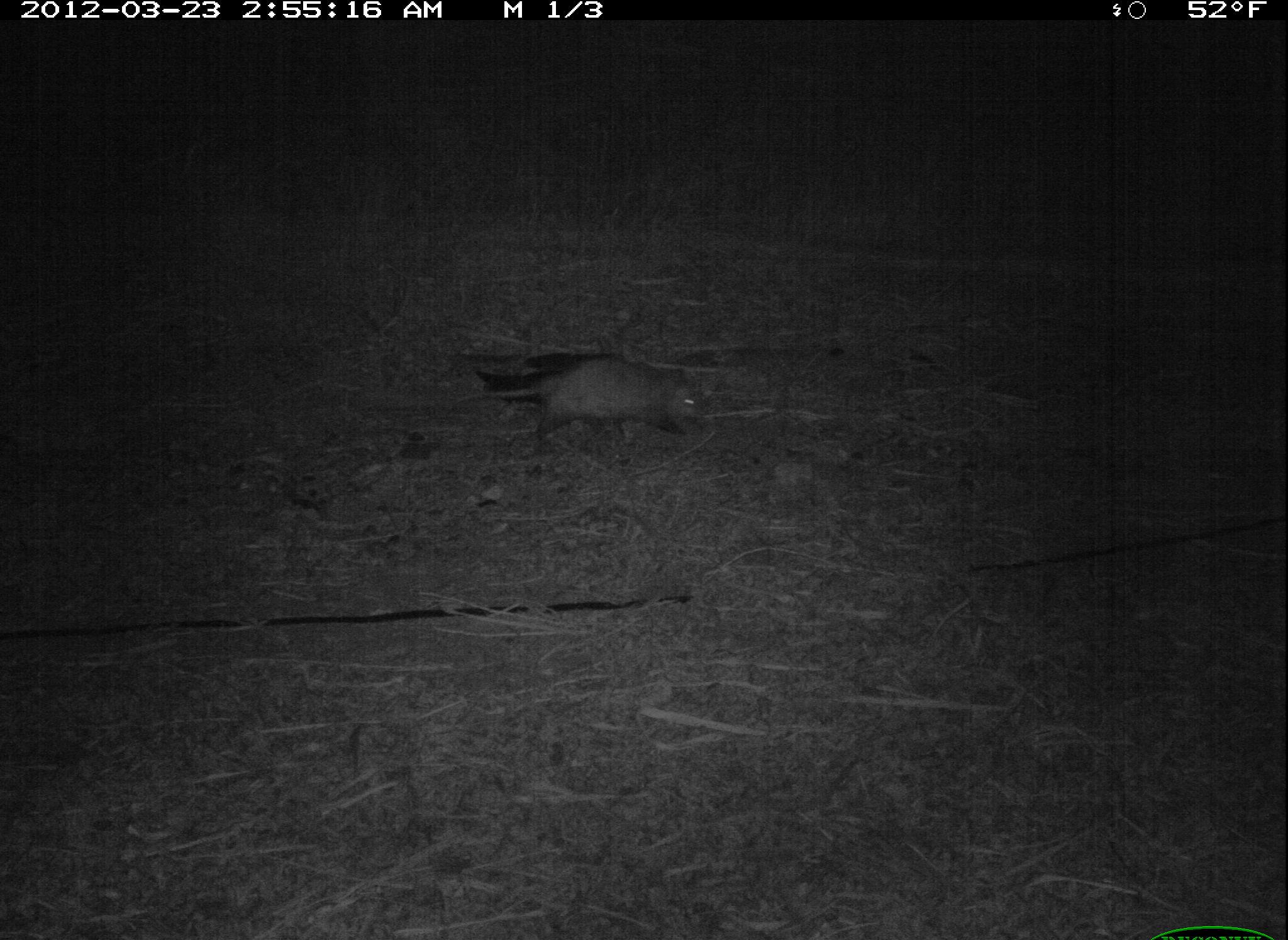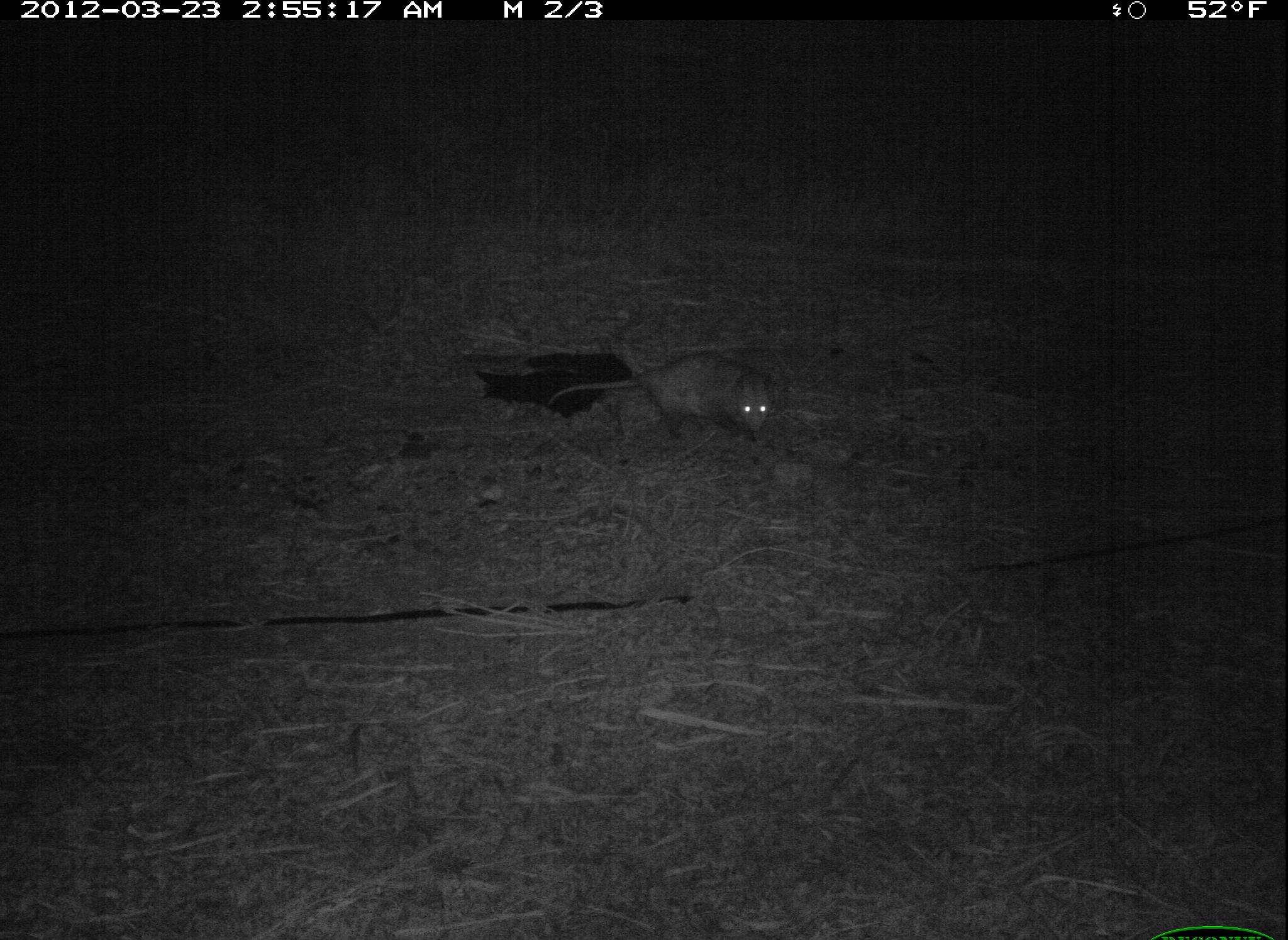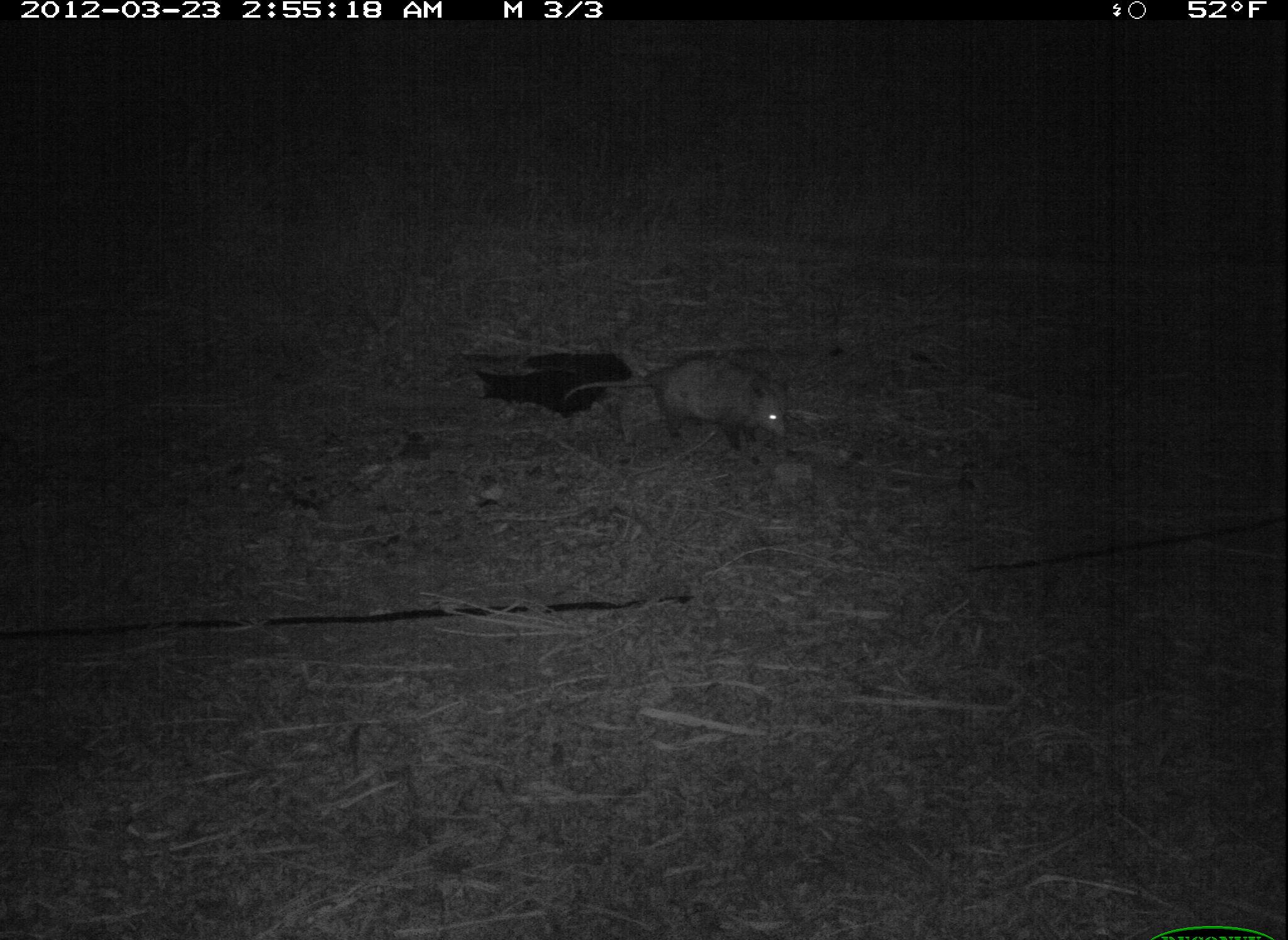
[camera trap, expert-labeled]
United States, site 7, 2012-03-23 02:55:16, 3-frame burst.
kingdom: Animalia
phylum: Chordata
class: Mammalia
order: Didelphimorphia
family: Didelphidae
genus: Didelphis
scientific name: Didelphis virginiana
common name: virginia opossum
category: opossum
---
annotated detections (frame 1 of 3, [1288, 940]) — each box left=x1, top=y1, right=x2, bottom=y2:
opossum: left=460, top=346, right=736, bottom=465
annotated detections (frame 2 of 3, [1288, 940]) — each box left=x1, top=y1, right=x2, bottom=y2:
opossum: left=547, top=353, right=787, bottom=461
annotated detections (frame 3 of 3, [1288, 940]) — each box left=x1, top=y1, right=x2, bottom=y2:
opossum: left=579, top=331, right=824, bottom=465